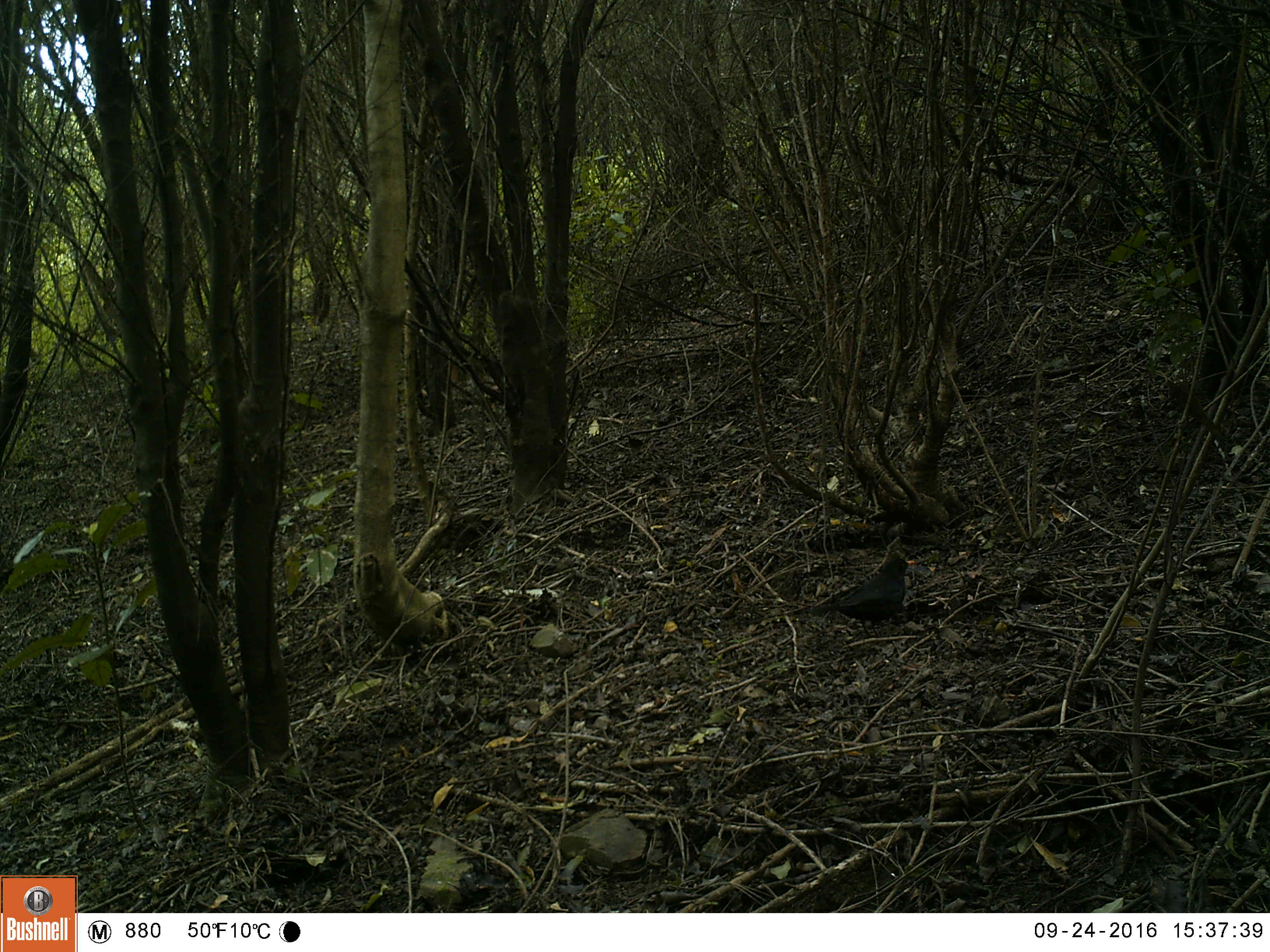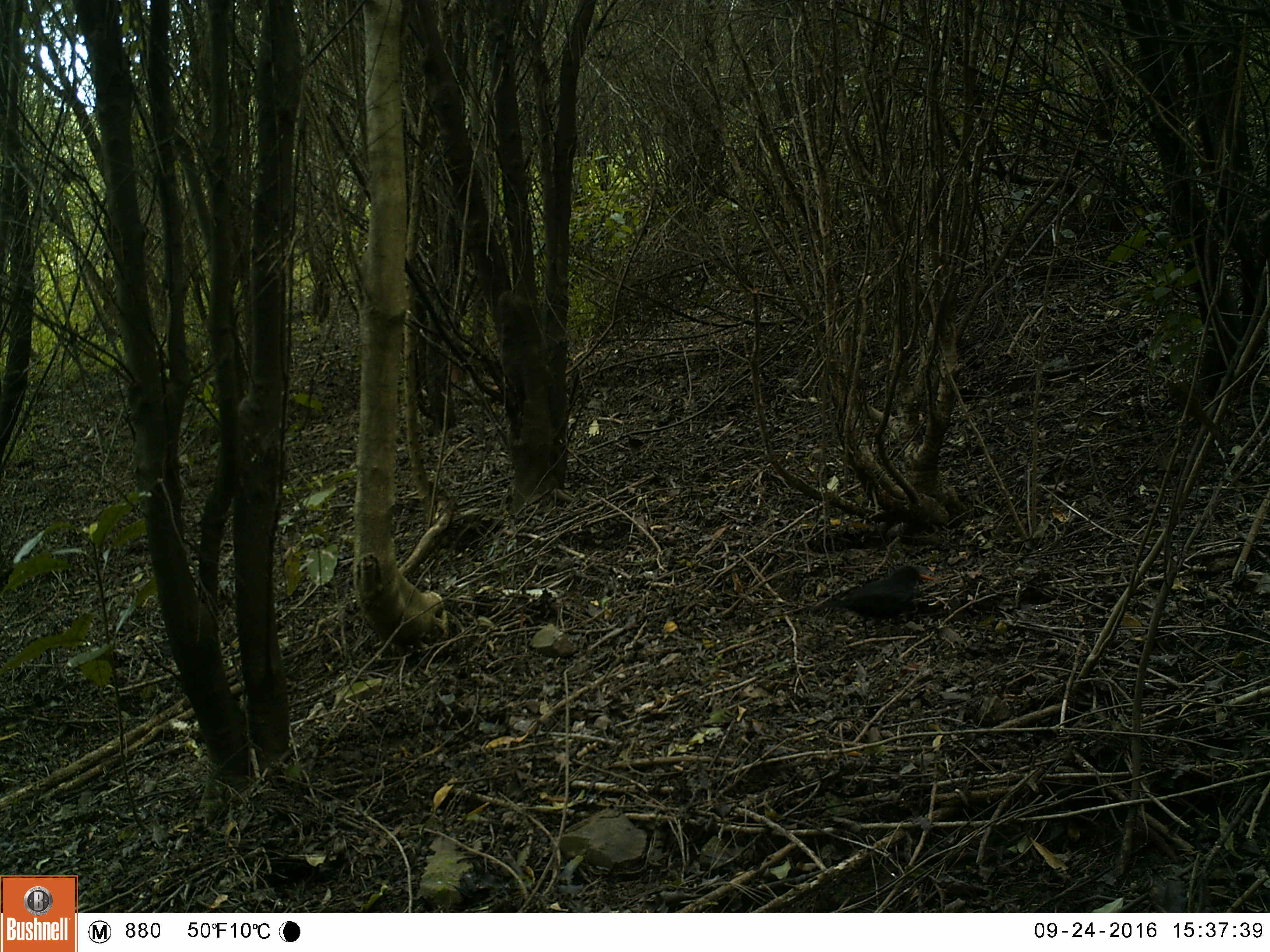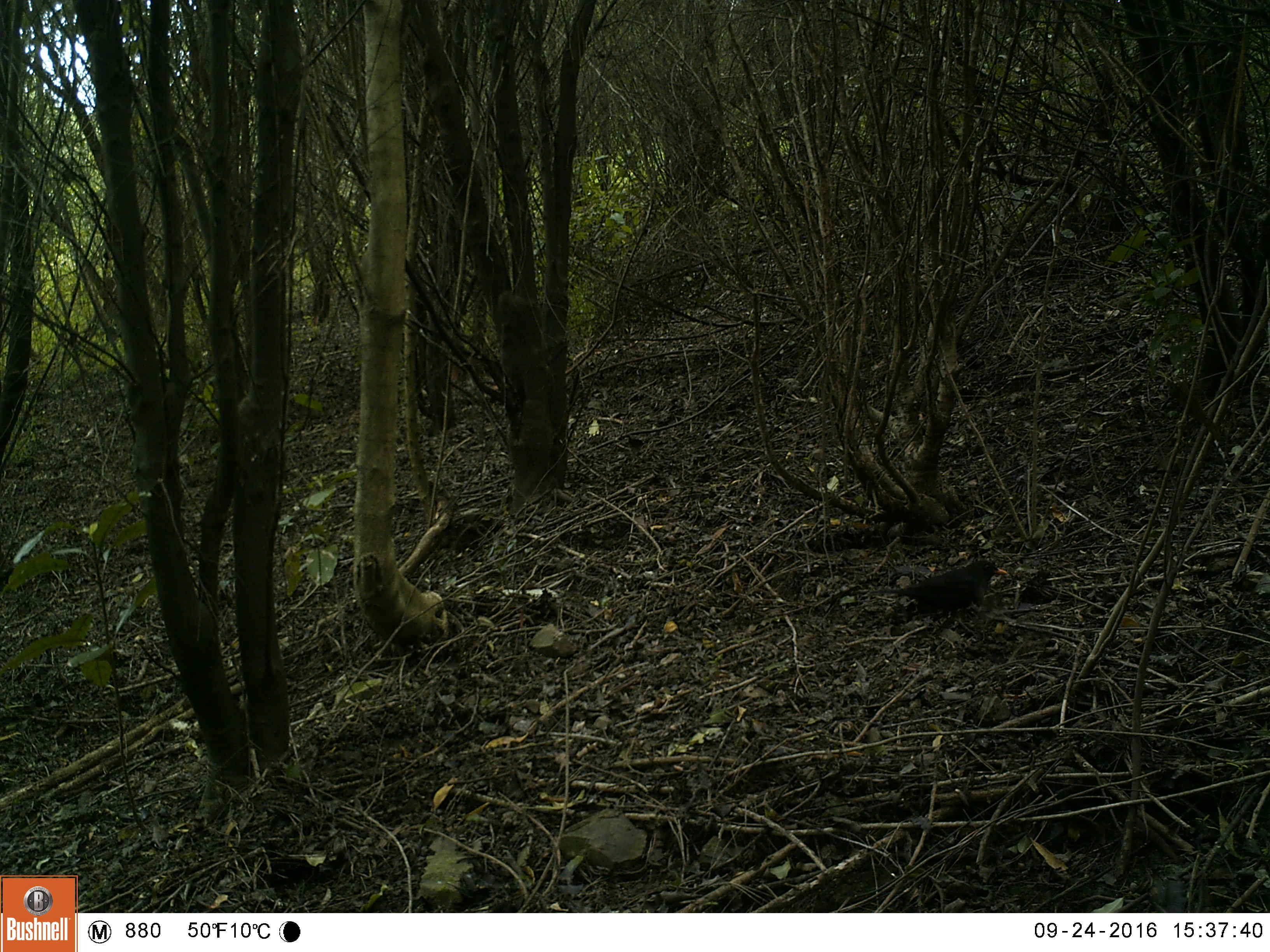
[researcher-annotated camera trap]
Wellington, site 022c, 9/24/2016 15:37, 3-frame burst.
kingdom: Animalia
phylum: Chordata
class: Aves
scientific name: Aves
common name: bird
Bird (Aves).